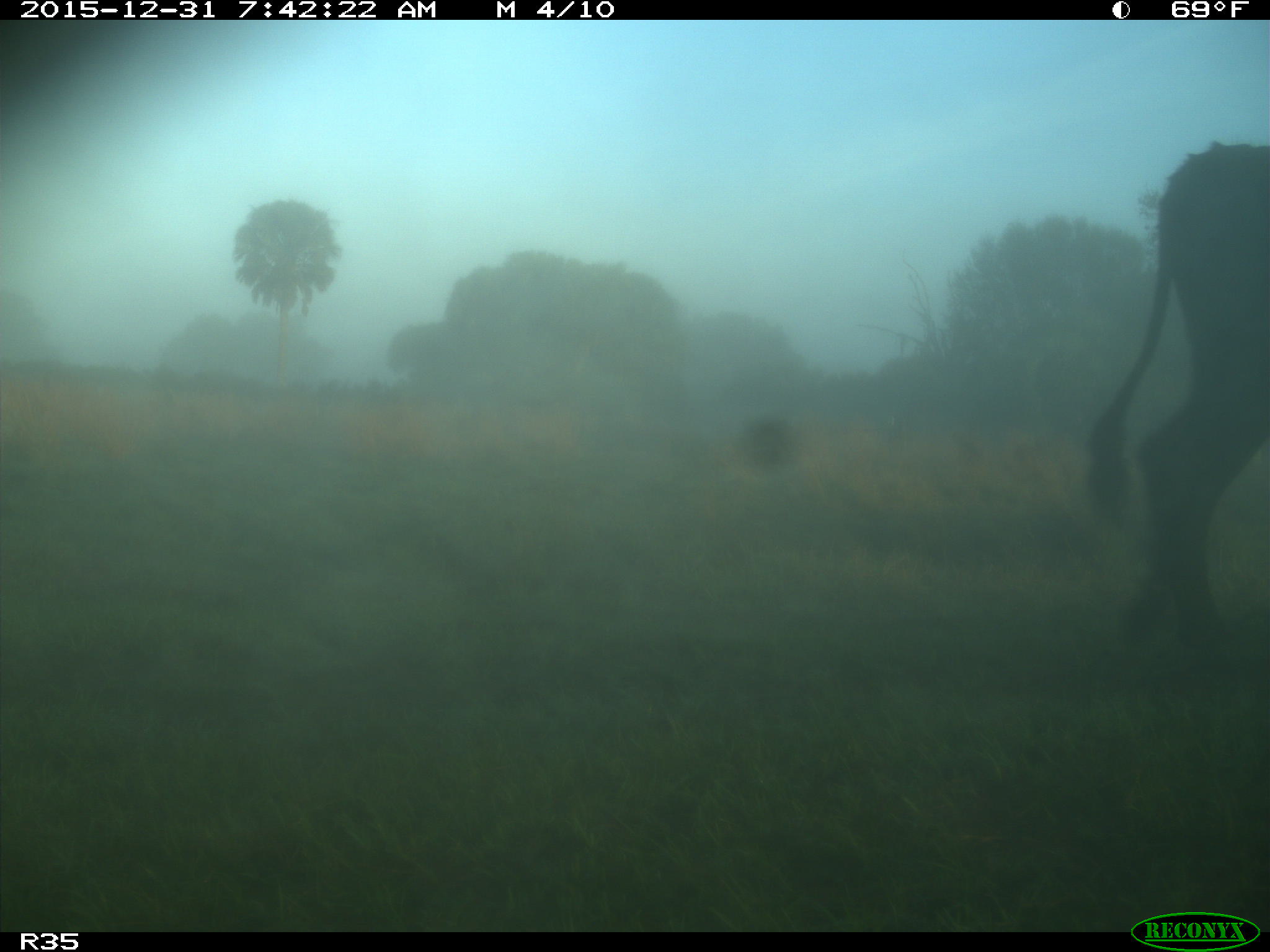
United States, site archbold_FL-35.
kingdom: Animalia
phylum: Chordata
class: Mammalia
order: Artiodactyla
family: Bovidae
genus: Bos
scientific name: Bos taurus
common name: domestic cow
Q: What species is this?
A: Bos taurus (domestic cow).